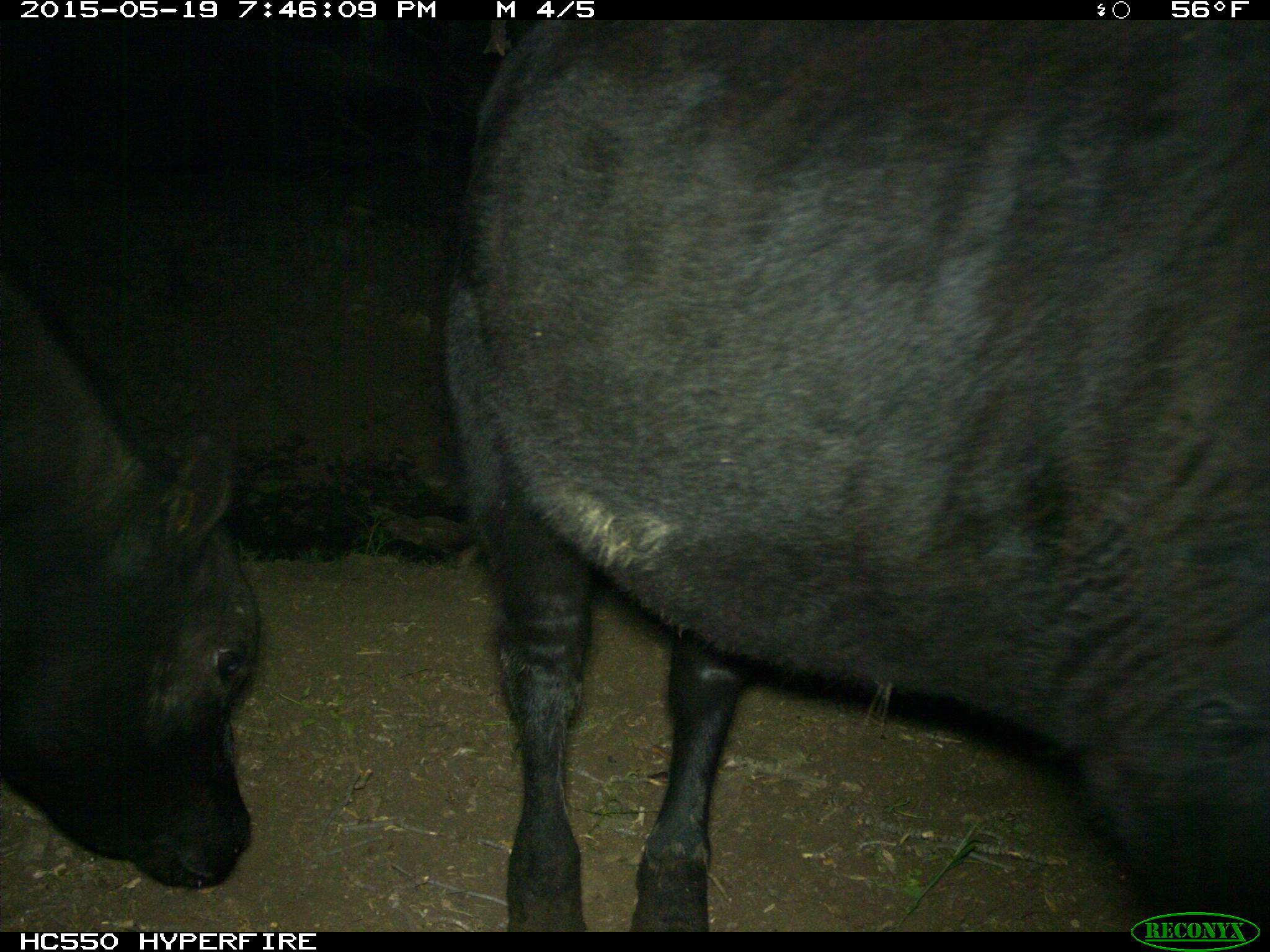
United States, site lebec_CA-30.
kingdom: Animalia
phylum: Chordata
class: Mammalia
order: Artiodactyla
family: Bovidae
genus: Bos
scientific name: Bos taurus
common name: domestic cow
Bos taurus (domestic cow).